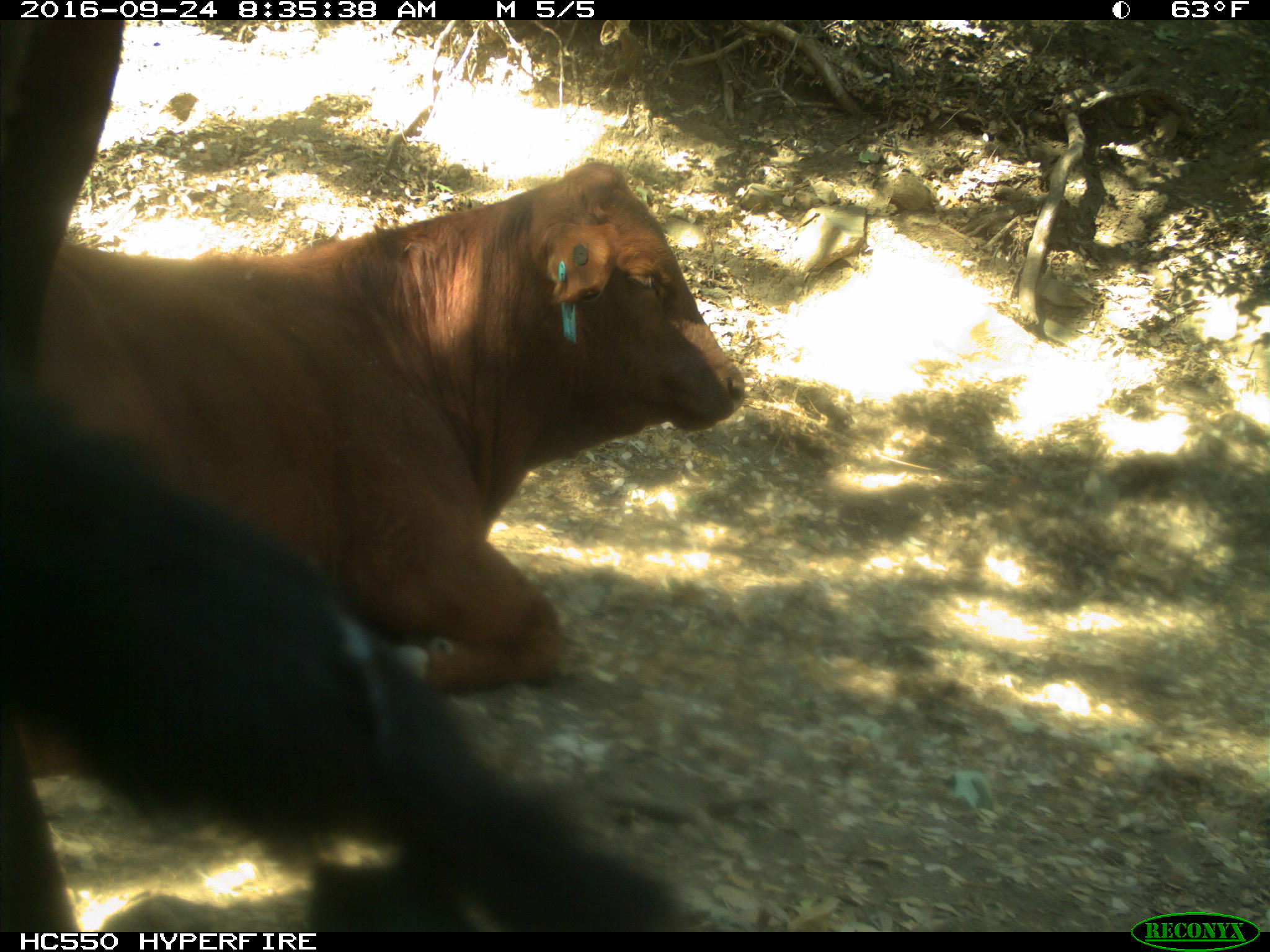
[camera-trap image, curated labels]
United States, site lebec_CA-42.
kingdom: Animalia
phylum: Chordata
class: Mammalia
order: Artiodactyla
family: Bovidae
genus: Bos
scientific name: Bos taurus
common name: domestic cow